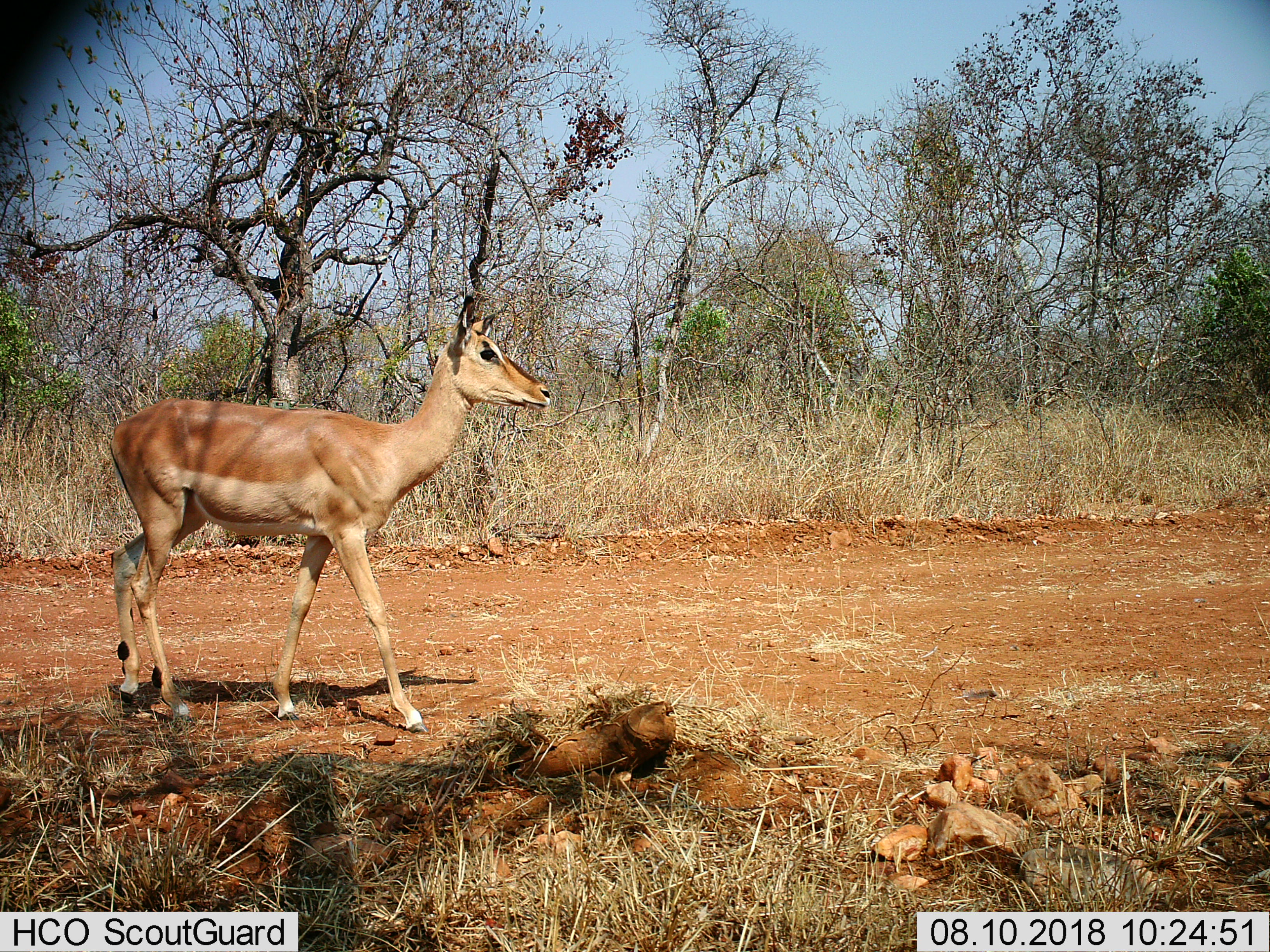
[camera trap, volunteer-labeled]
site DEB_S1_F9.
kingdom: Animalia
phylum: Chordata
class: Mammalia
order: Artiodactyla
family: Bovidae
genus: Aepyceros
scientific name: Aepyceros melampus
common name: impala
Impala (Aepyceros melampus), count 1. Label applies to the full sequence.